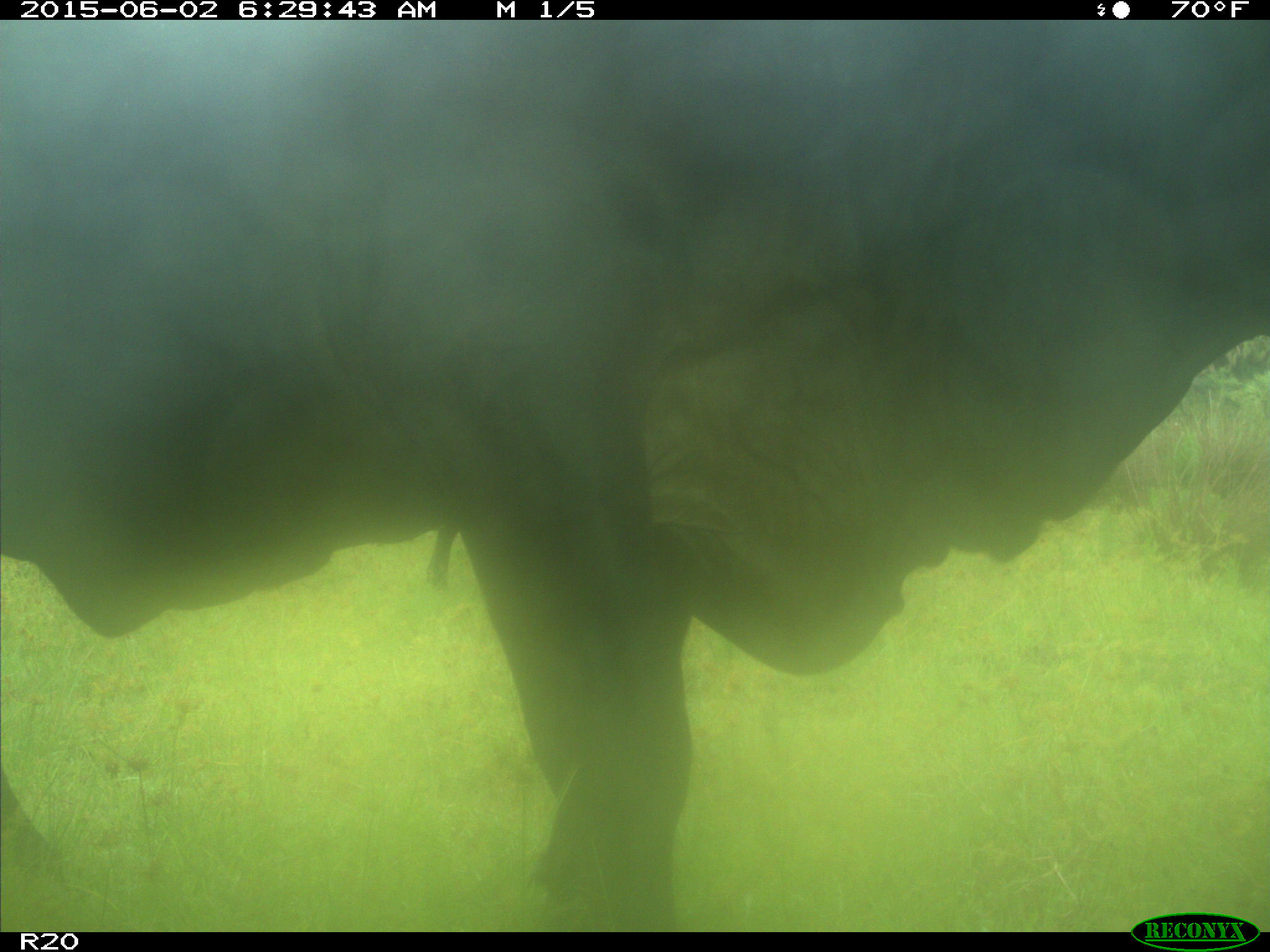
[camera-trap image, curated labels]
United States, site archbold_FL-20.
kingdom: Animalia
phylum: Chordata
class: Mammalia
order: Artiodactyla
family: Bovidae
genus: Bos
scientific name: Bos taurus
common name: domestic cow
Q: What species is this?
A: Bos taurus (domestic cow).